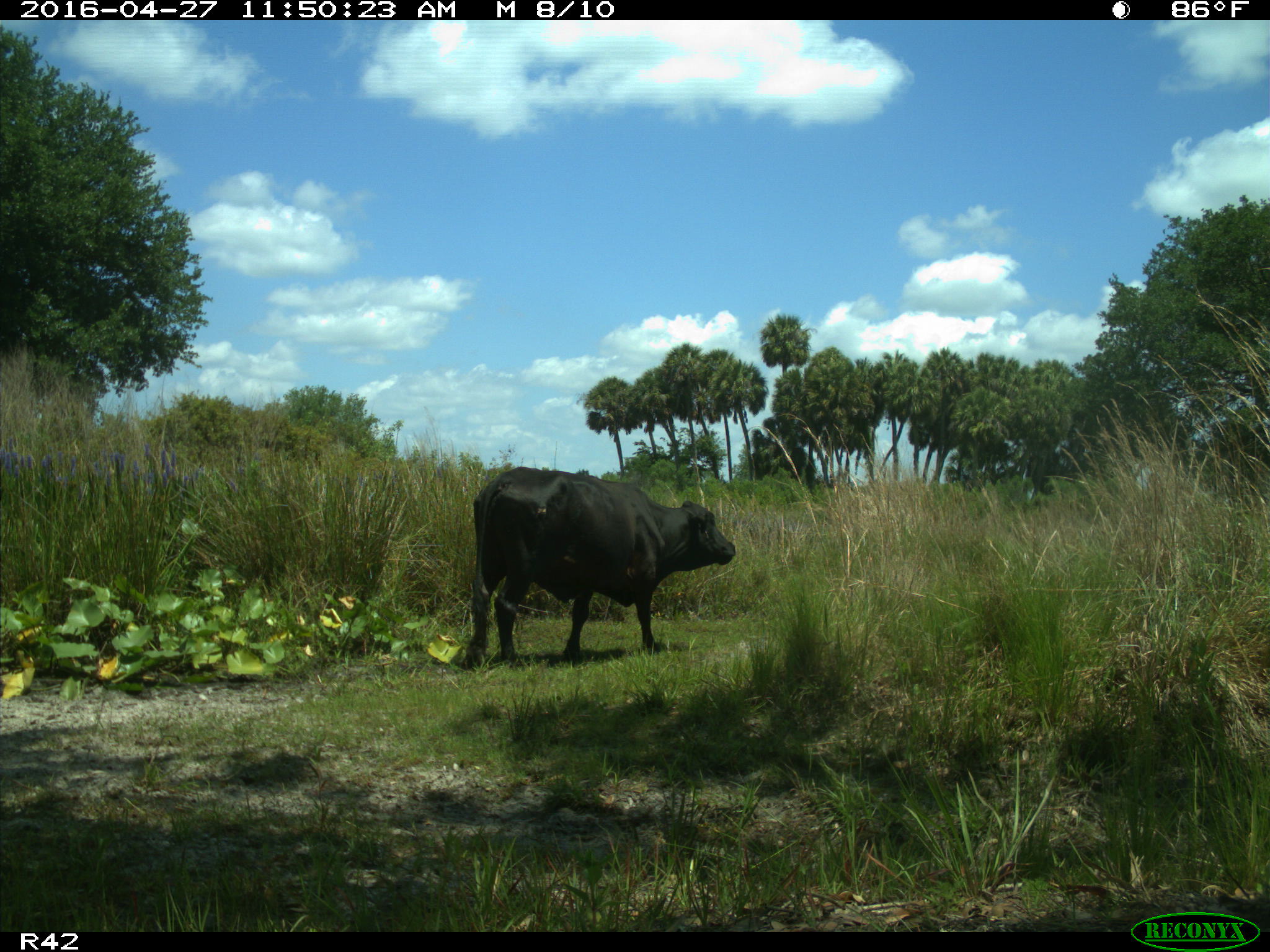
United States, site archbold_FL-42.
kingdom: Animalia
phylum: Chordata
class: Mammalia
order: Artiodactyla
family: Bovidae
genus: Bos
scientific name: Bos taurus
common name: domestic cow